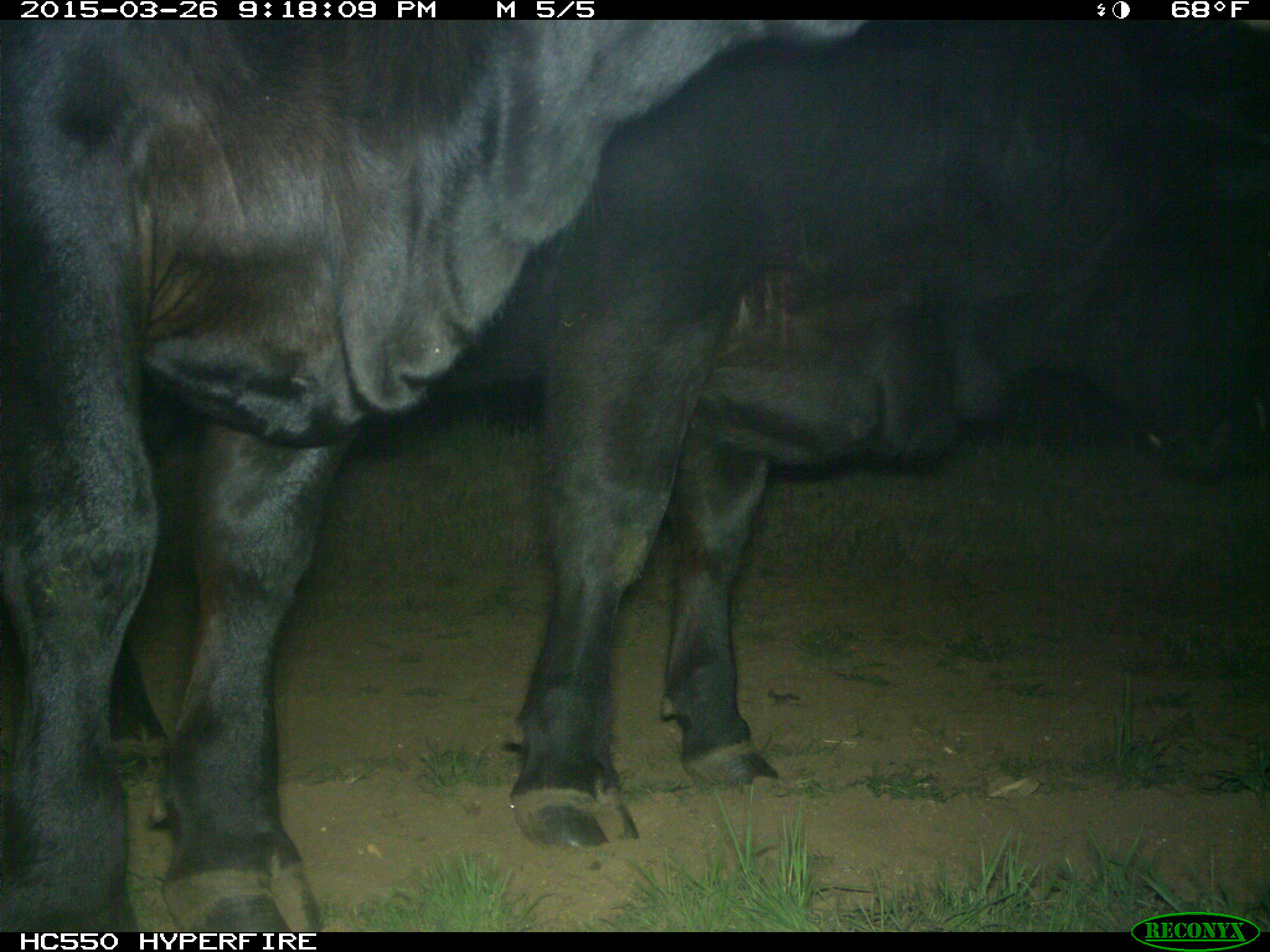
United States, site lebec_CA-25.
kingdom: Animalia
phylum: Chordata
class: Mammalia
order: Artiodactyla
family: Bovidae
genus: Bos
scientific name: Bos taurus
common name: domestic cow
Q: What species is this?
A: Bos taurus (domestic cow).